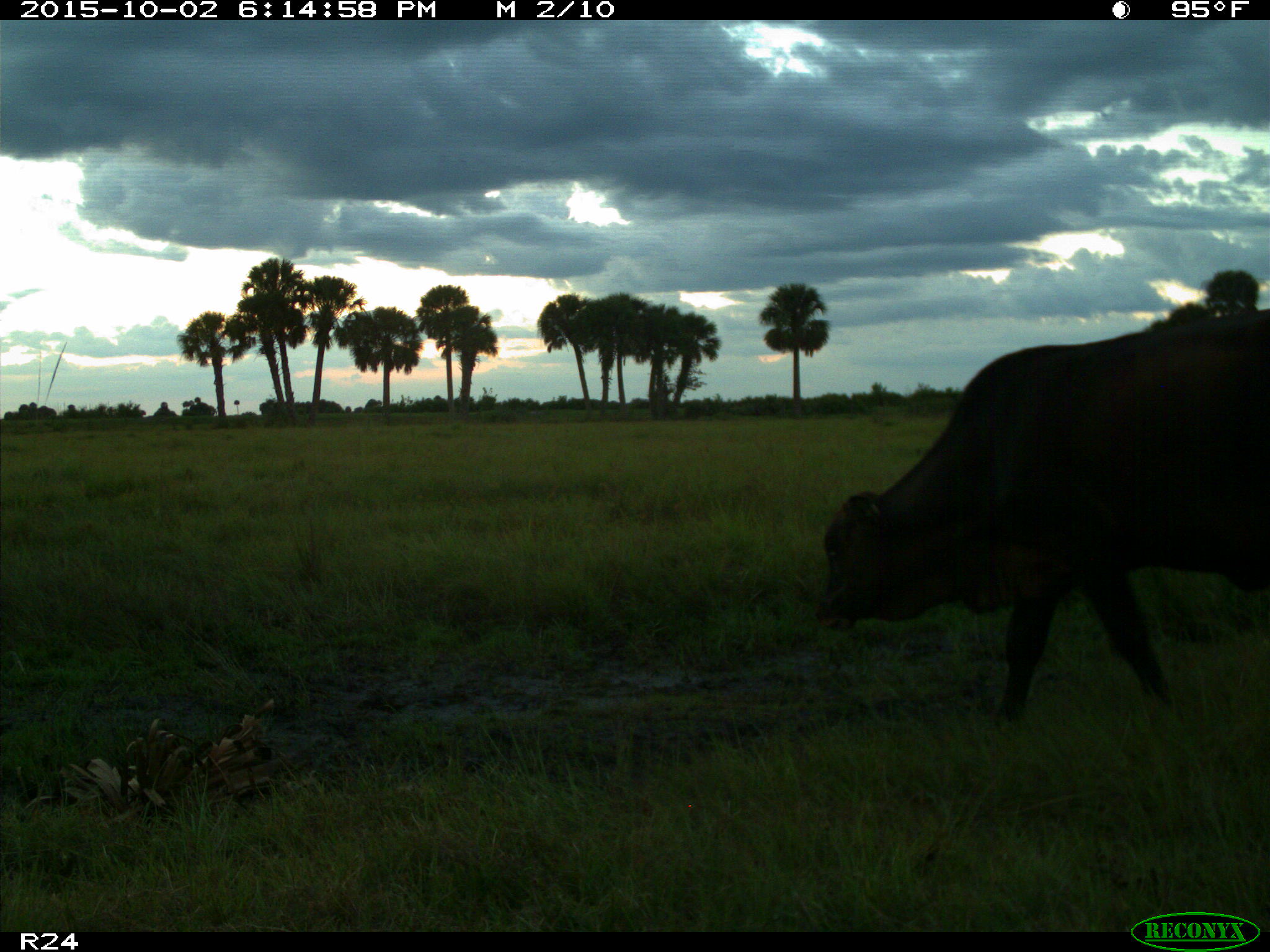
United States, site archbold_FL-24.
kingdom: Animalia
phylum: Chordata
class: Mammalia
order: Artiodactyla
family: Bovidae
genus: Bos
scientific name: Bos taurus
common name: domestic cow